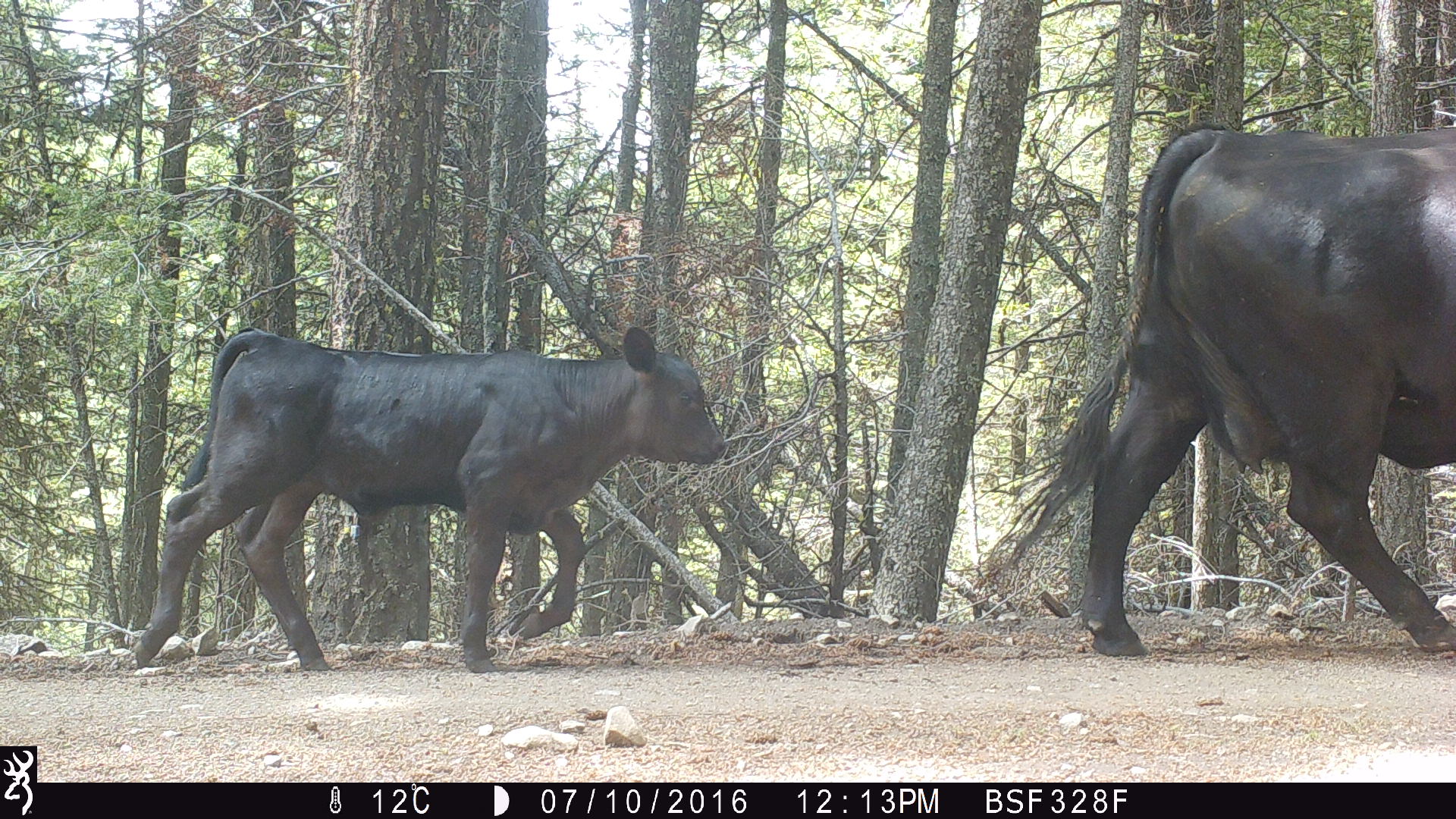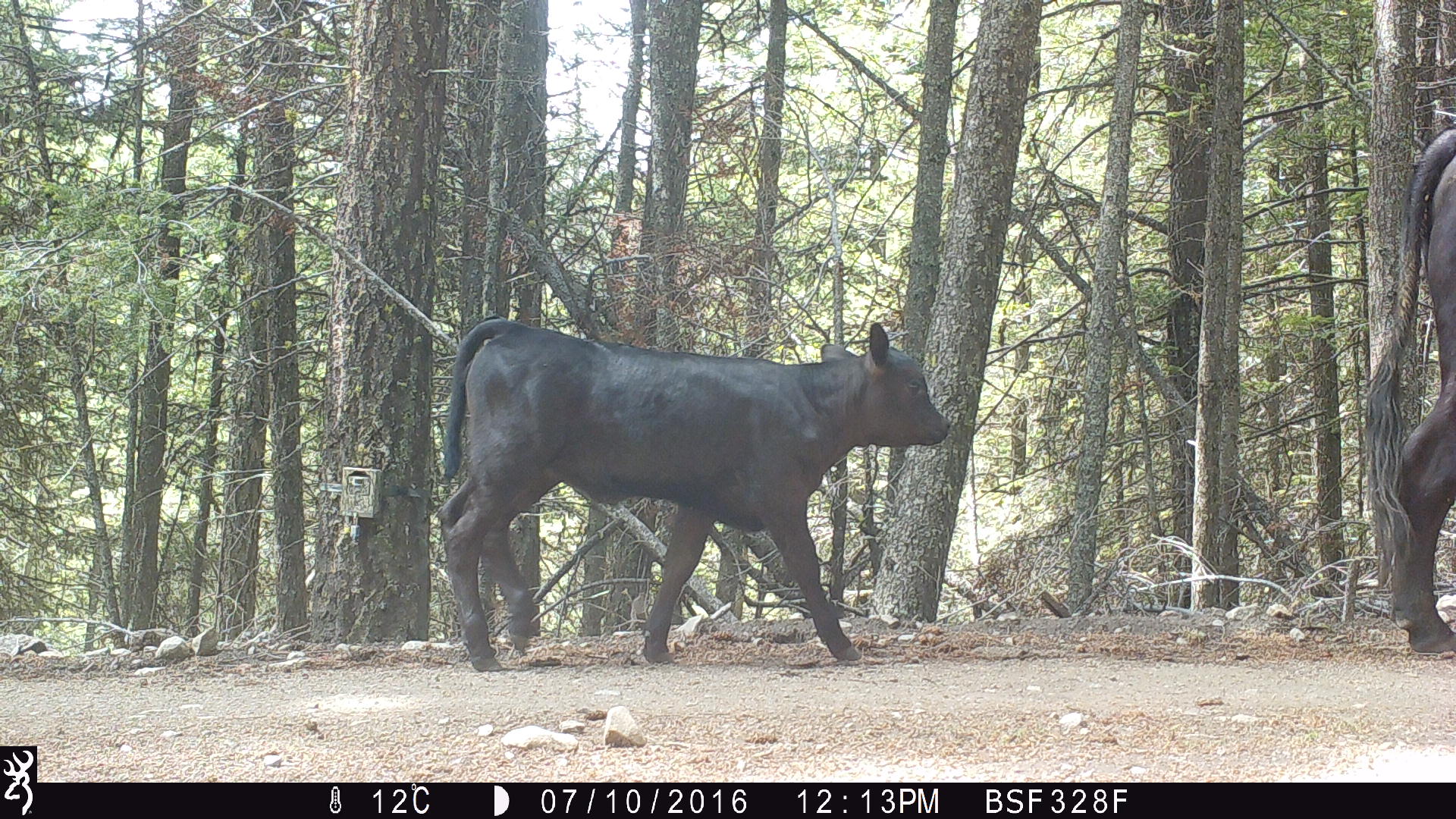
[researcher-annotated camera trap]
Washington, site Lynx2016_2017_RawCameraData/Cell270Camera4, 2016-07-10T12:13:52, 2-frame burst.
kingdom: Animalia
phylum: Chordata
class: Mammalia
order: Artiodactyla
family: Bovidae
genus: Bos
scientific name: Bos taurus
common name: domestic cattle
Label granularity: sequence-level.